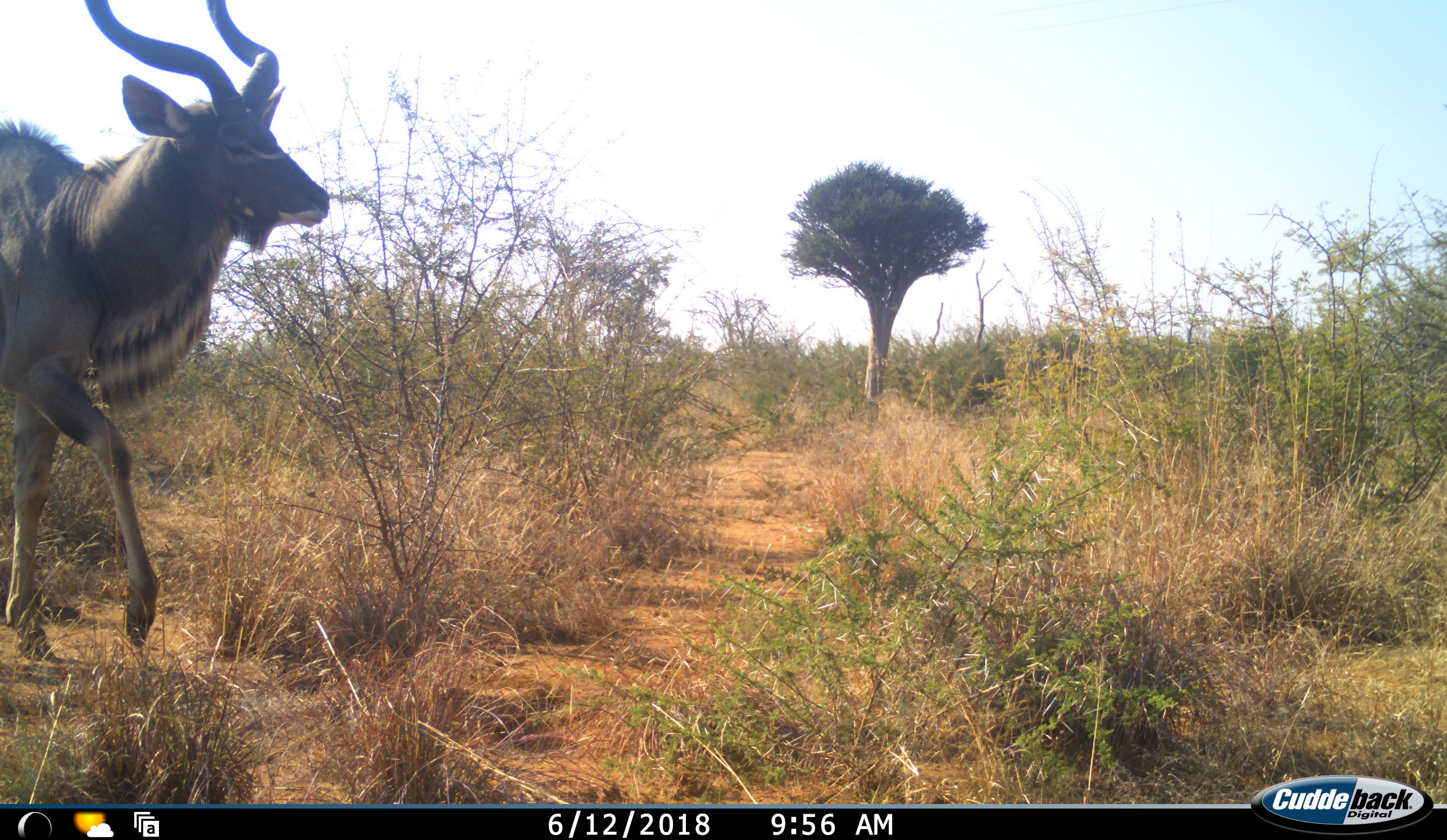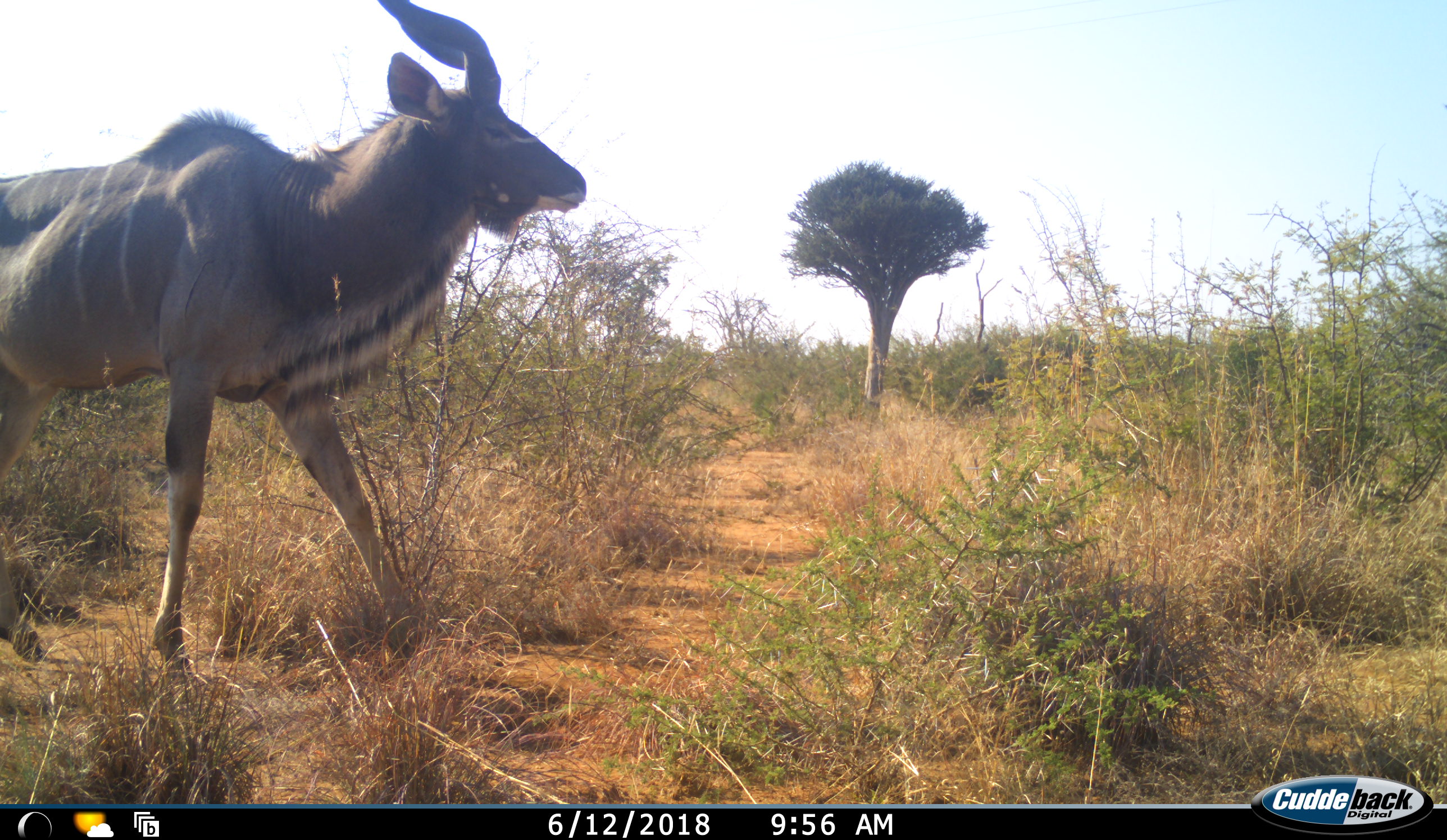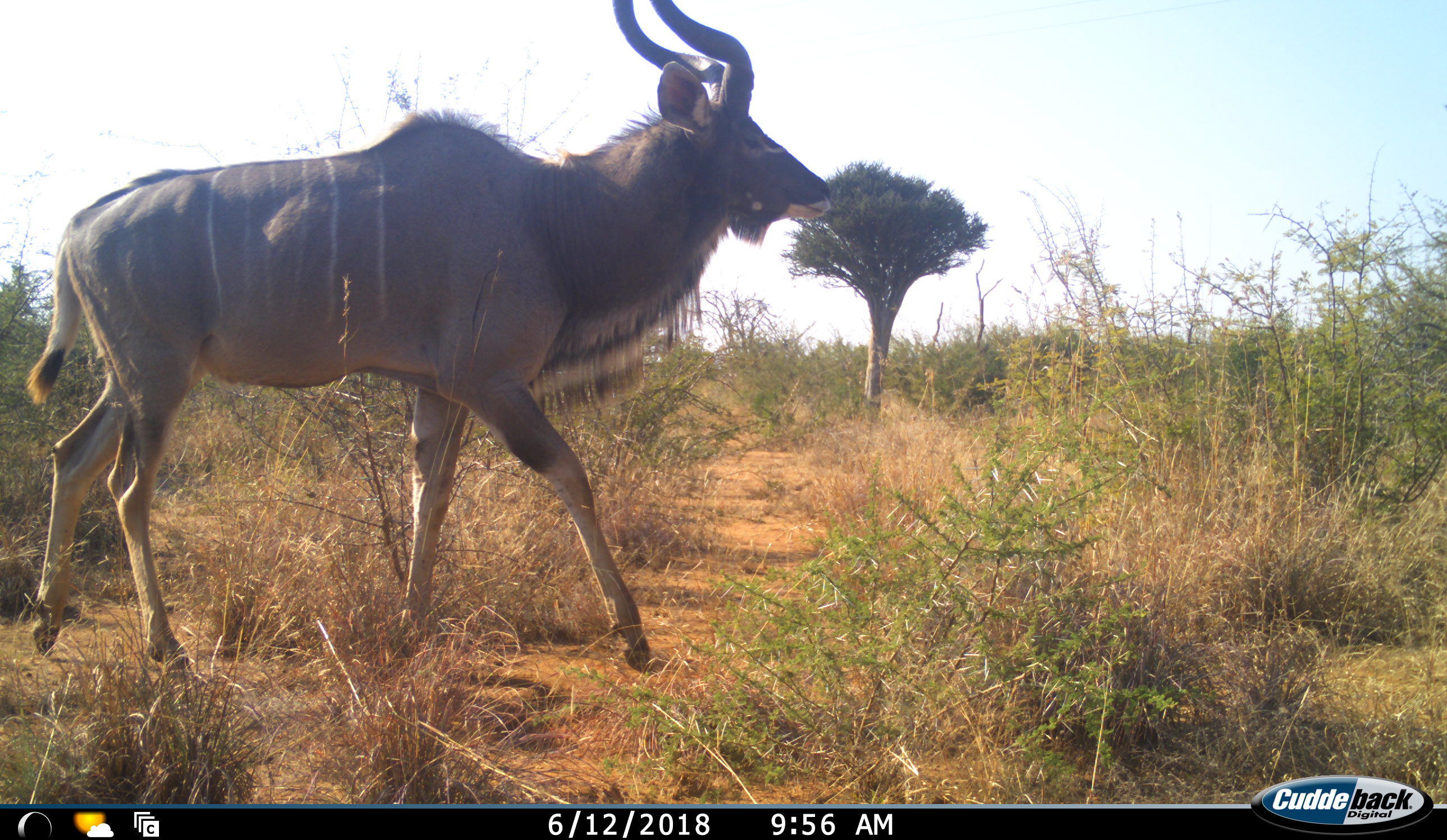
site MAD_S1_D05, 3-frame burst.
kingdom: Animalia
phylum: Chordata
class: Mammalia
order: Artiodactyla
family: Bovidae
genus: Tragelaphus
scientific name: Tragelaphus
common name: kudu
Kudu (Tragelaphus), count 1. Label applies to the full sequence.